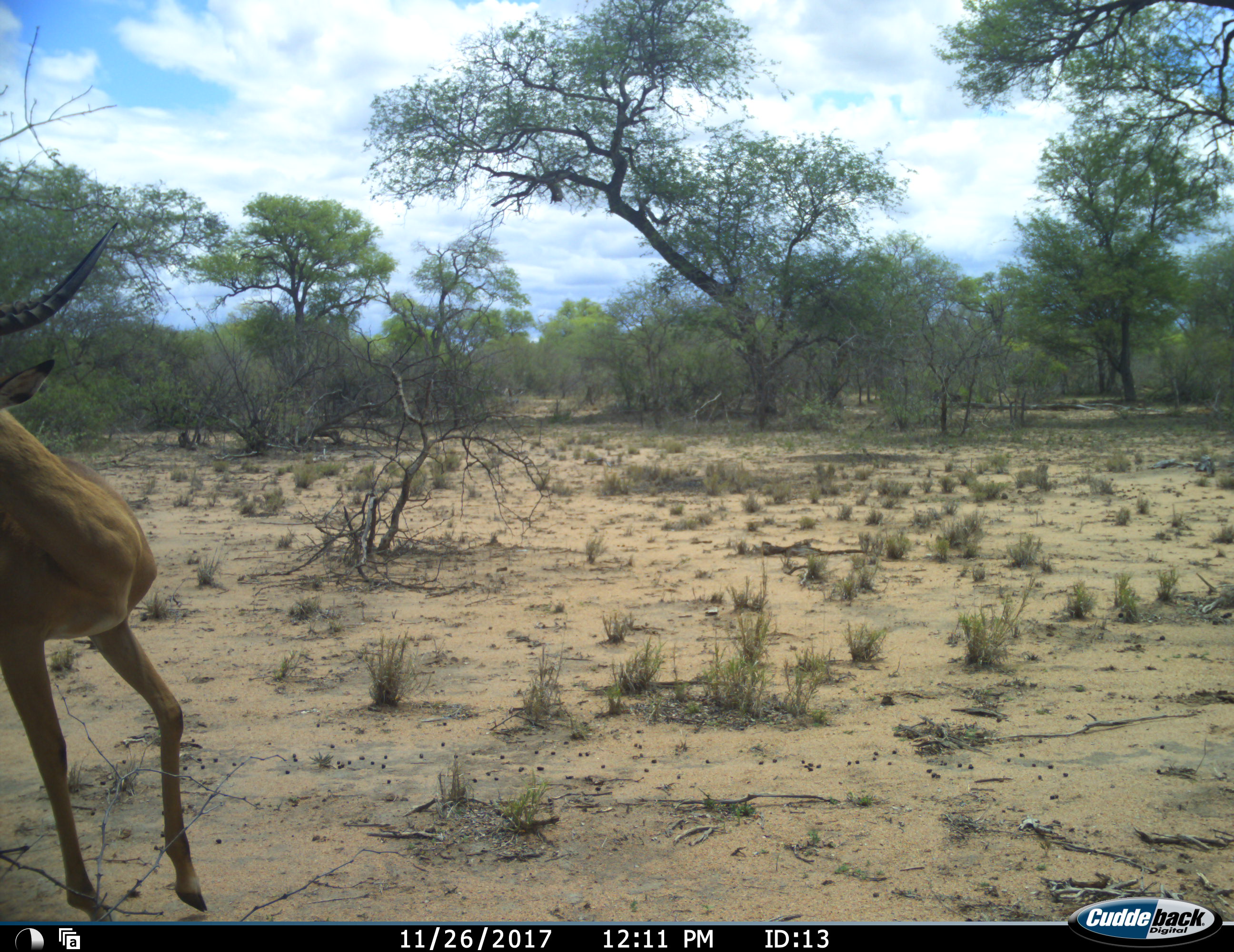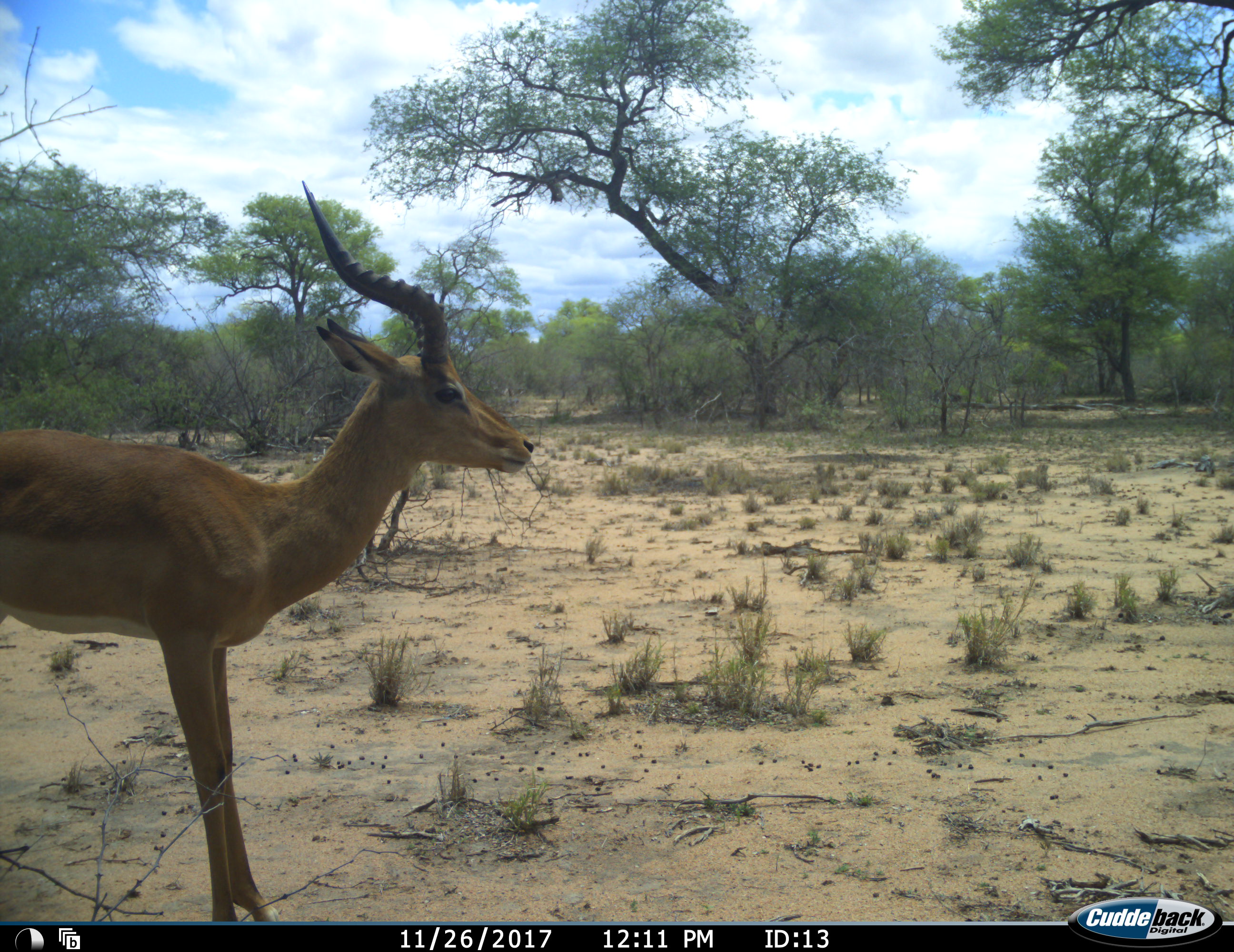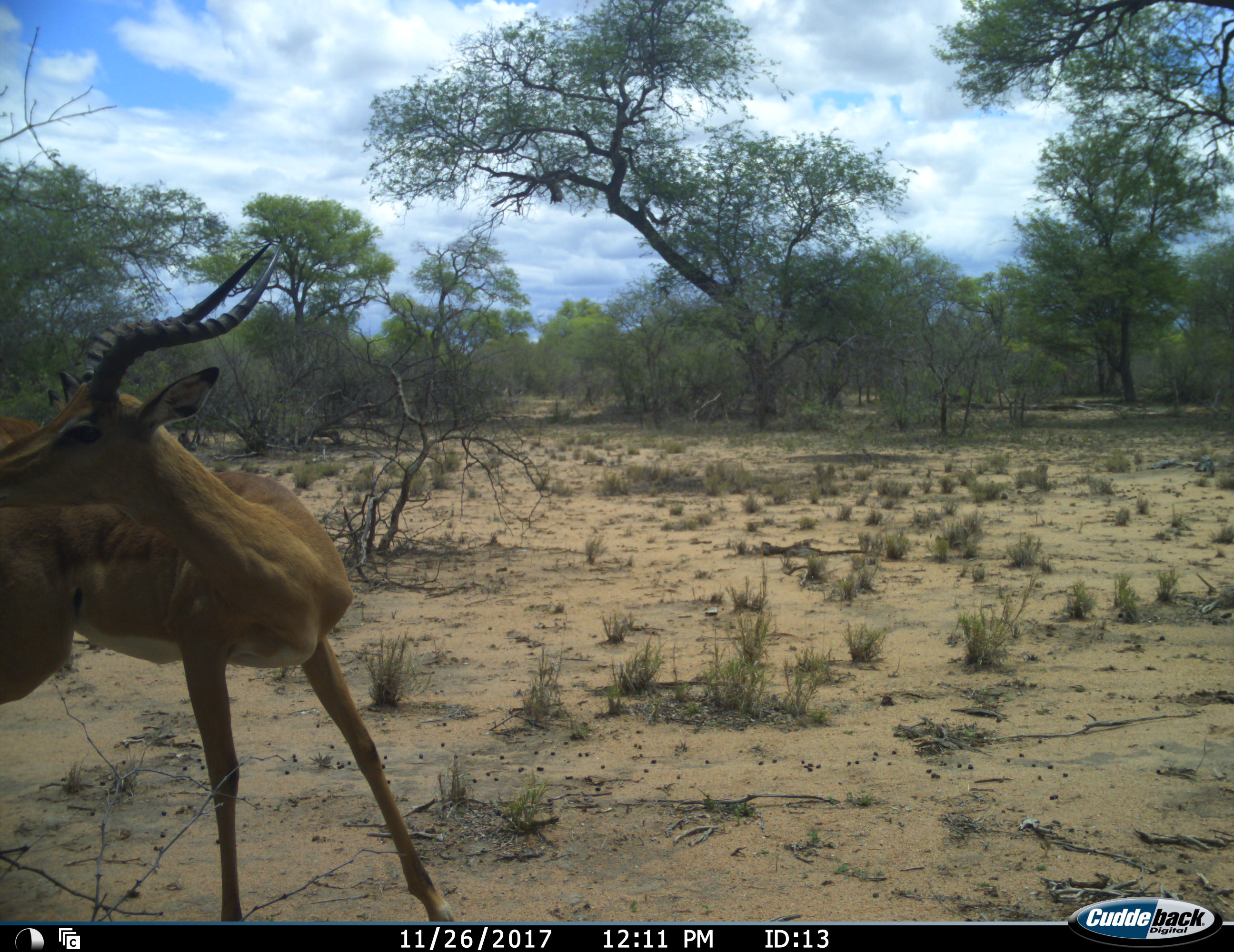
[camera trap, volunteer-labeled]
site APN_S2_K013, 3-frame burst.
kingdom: Animalia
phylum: Chordata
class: Mammalia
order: Artiodactyla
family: Bovidae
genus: Aepyceros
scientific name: Aepyceros melampus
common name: impala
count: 1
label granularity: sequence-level